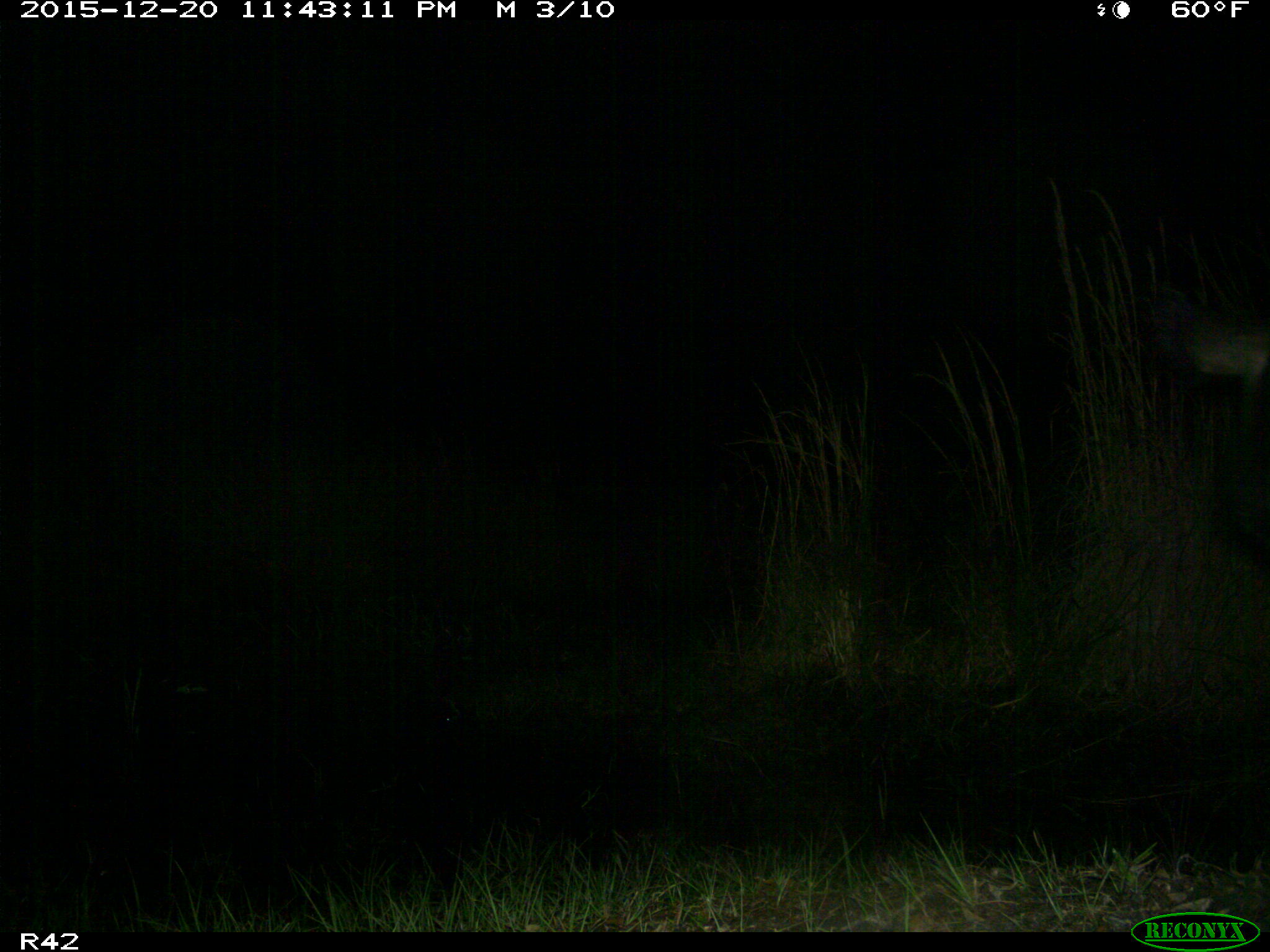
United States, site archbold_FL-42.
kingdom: Animalia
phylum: Chordata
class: Mammalia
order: Artiodactyla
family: Suidae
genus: Sus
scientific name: Sus scrofa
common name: wild boar